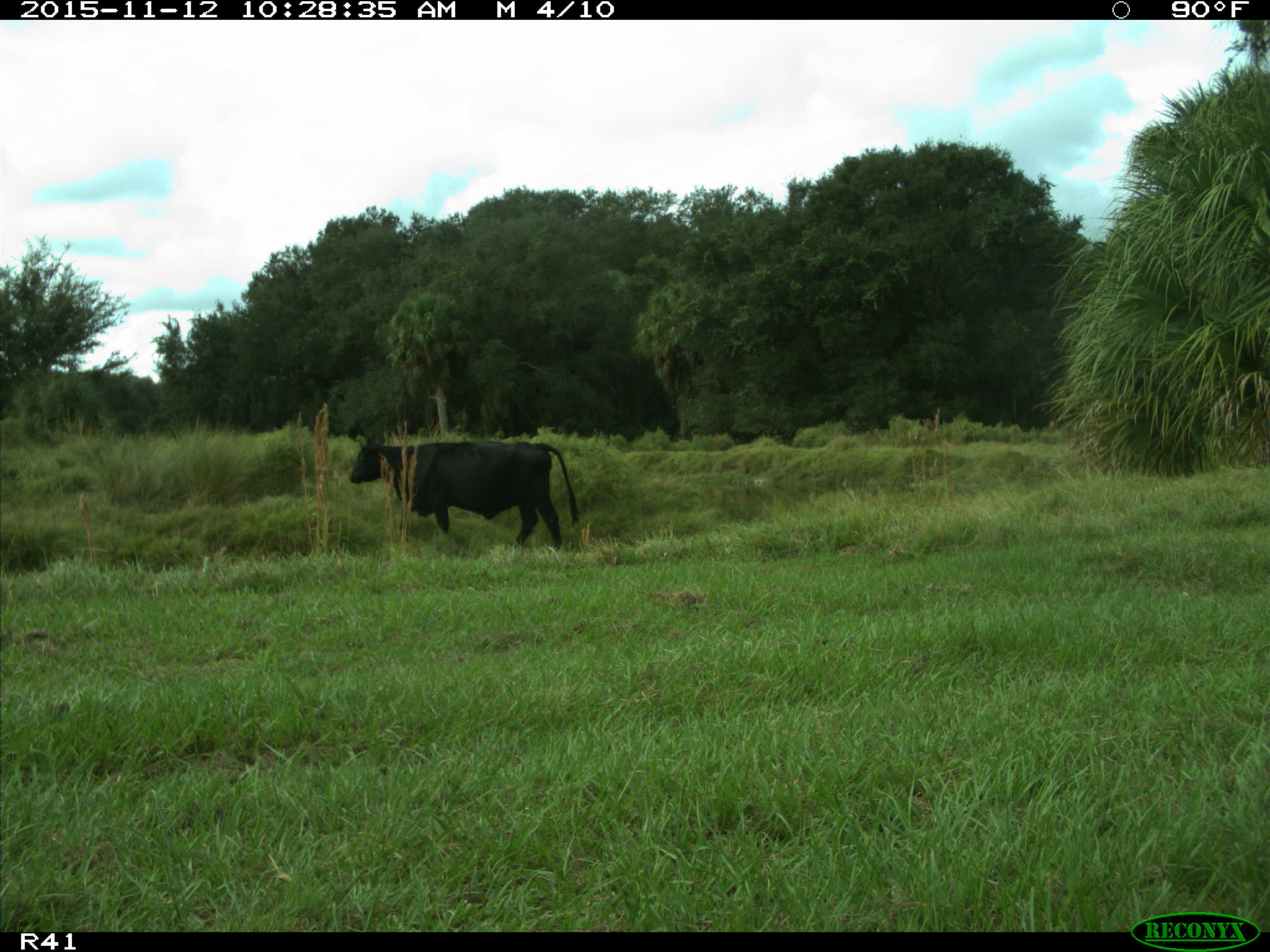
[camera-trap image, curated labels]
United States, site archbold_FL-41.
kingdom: Animalia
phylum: Chordata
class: Mammalia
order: Artiodactyla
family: Bovidae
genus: Bos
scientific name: Bos taurus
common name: domestic cow